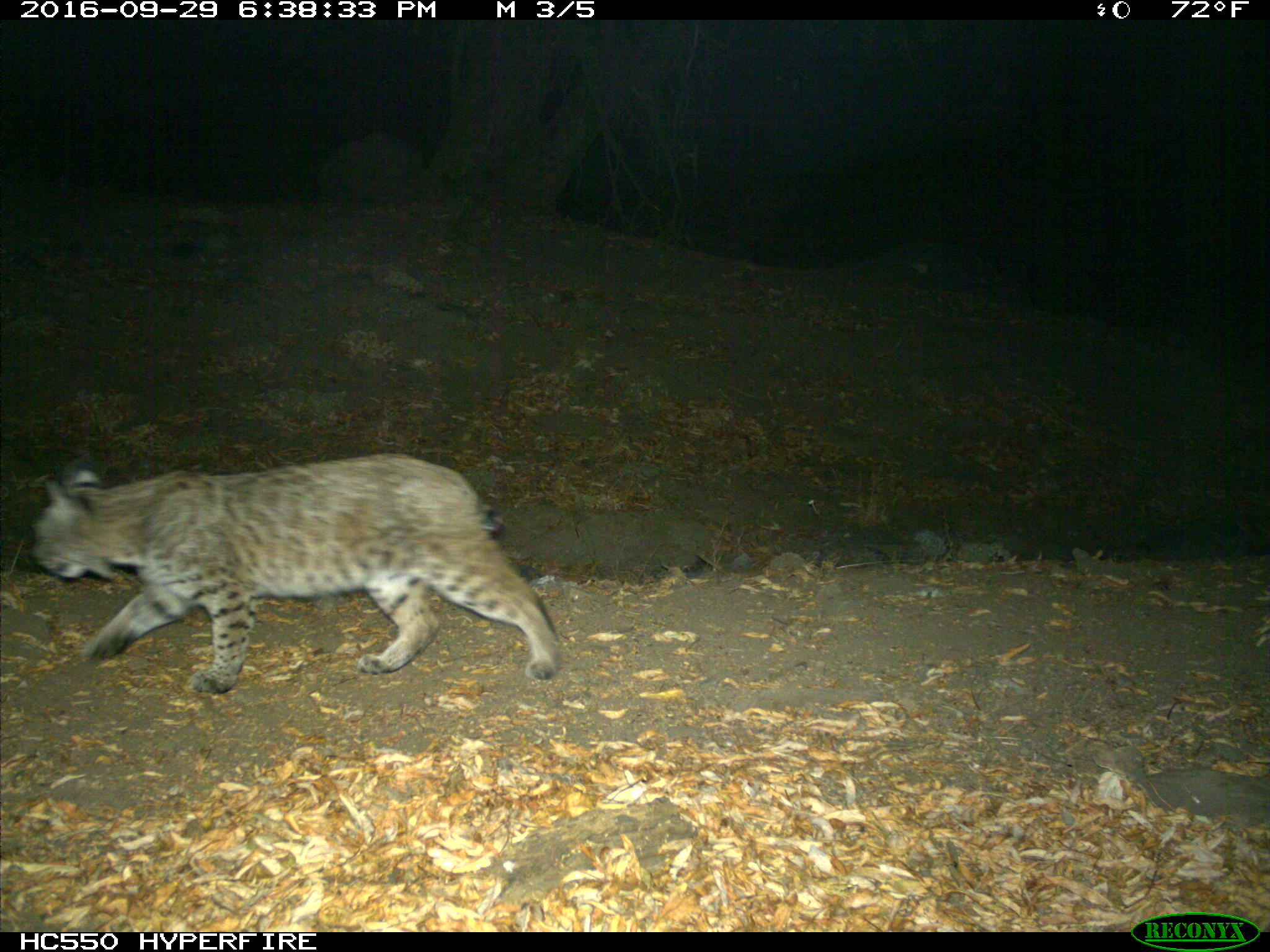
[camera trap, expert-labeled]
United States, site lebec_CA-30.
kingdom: Animalia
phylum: Chordata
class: Mammalia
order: Carnivora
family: Felidae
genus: Lynx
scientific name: Lynx rufus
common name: bobcat